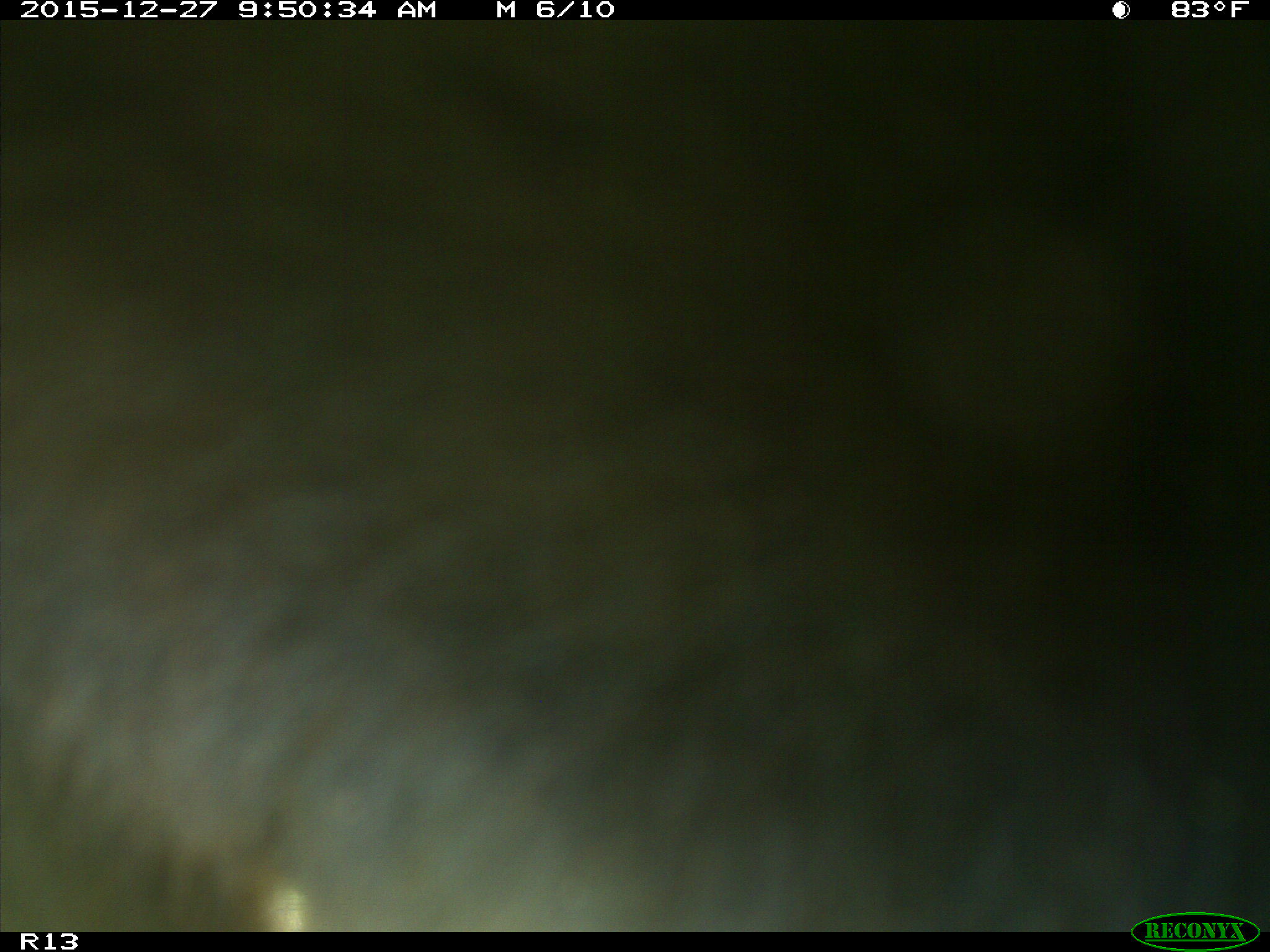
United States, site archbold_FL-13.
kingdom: Animalia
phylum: Chordata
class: Mammalia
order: Artiodactyla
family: Bovidae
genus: Bos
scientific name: Bos taurus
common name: domestic cow